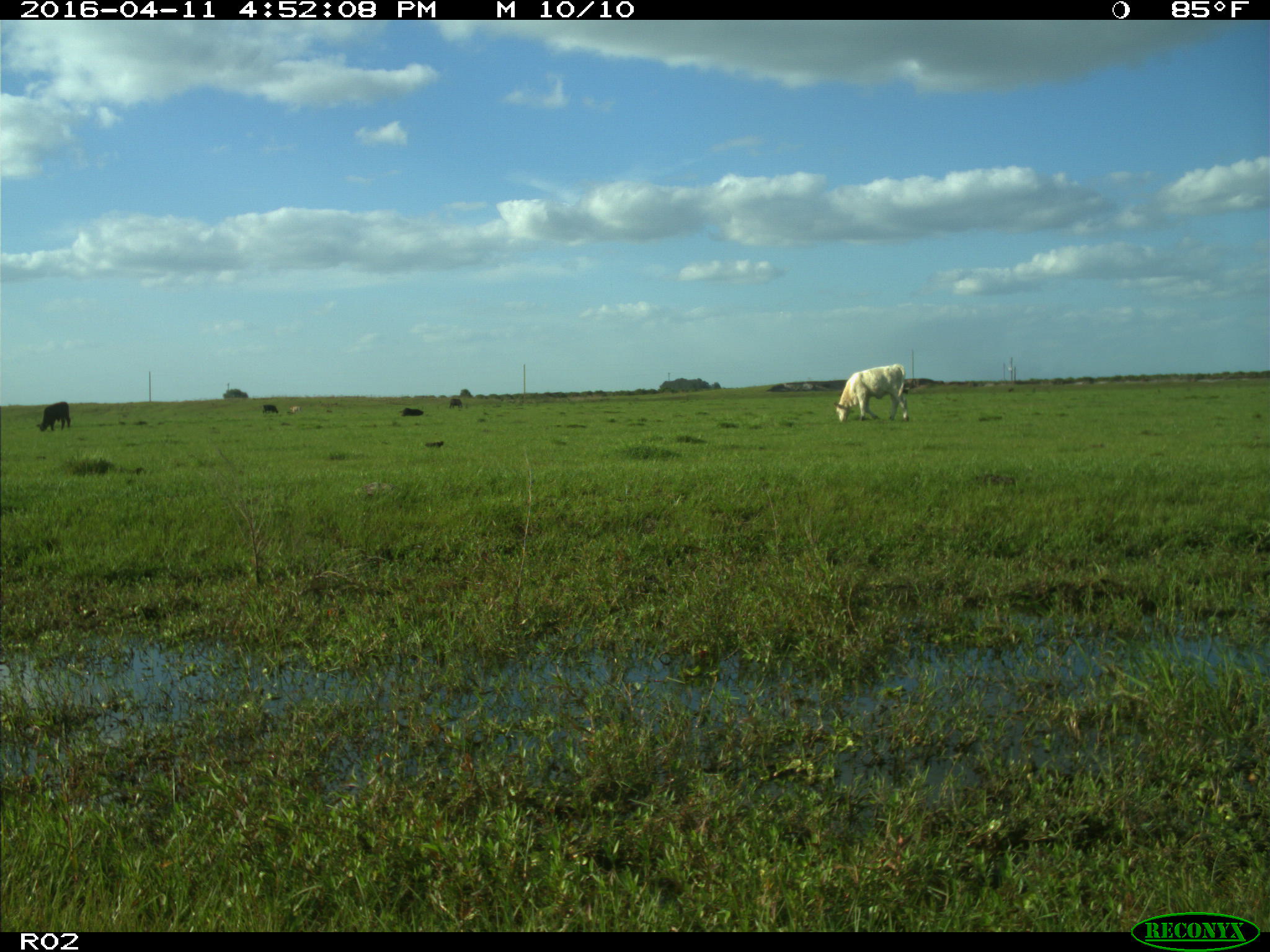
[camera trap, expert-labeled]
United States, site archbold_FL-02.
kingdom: Animalia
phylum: Chordata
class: Mammalia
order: Artiodactyla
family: Bovidae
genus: Bos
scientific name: Bos taurus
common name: domestic cow